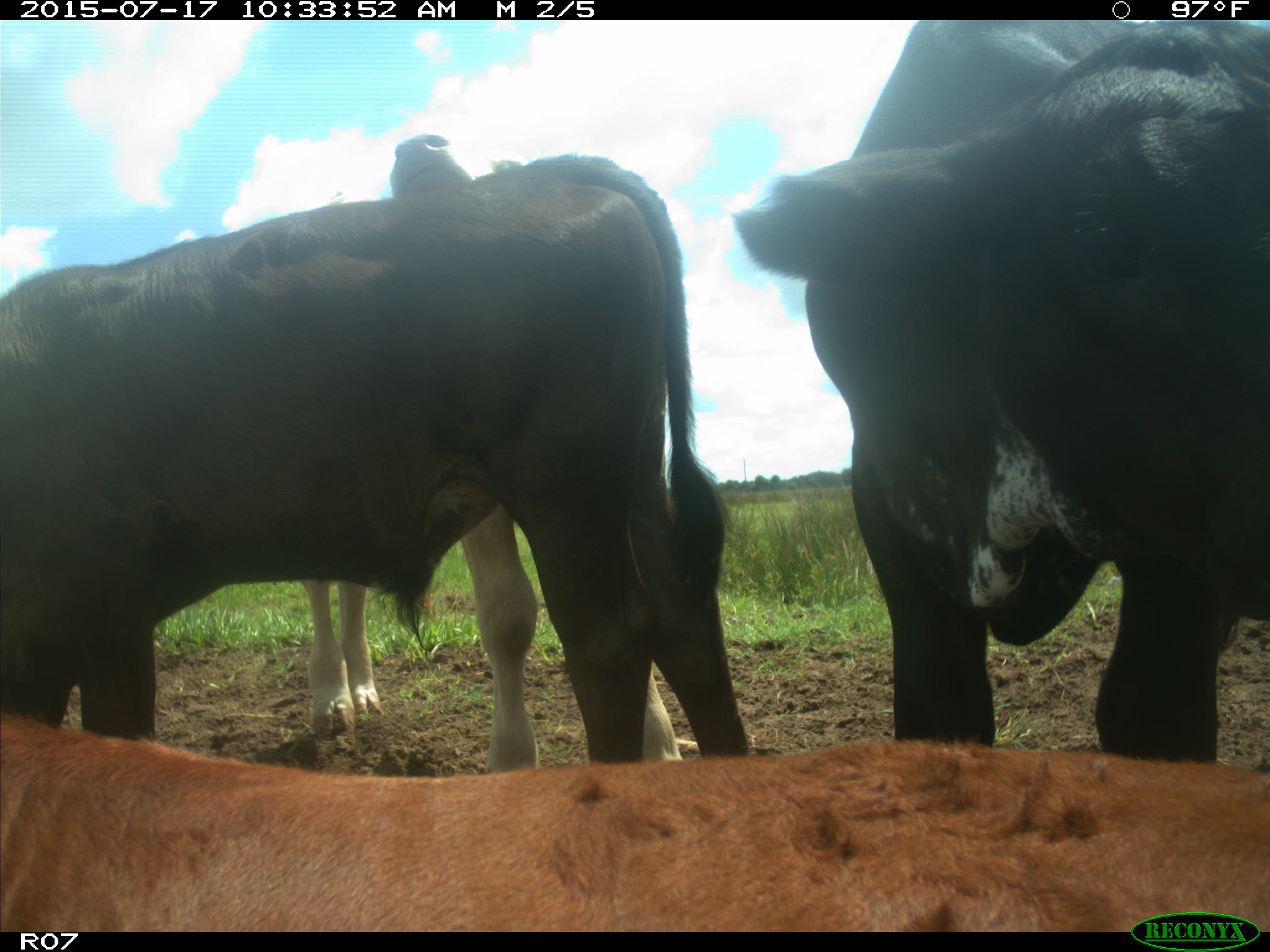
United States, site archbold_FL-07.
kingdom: Animalia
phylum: Chordata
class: Mammalia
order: Artiodactyla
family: Bovidae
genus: Bos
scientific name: Bos taurus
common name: domestic cow